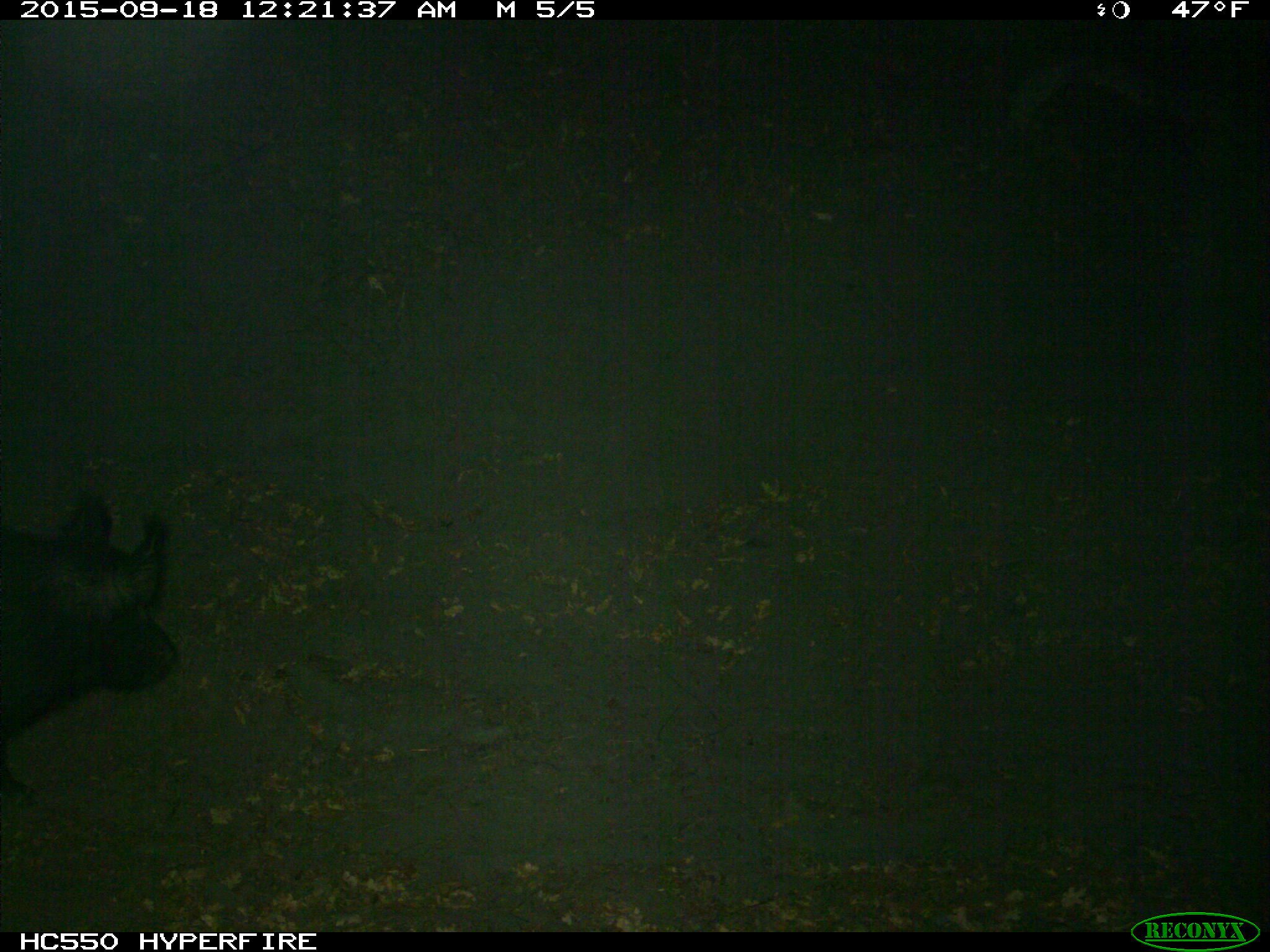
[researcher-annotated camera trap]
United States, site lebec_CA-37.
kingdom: Animalia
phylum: Chordata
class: Mammalia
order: Artiodactyla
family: Suidae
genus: Sus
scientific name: Sus scrofa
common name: wild boar